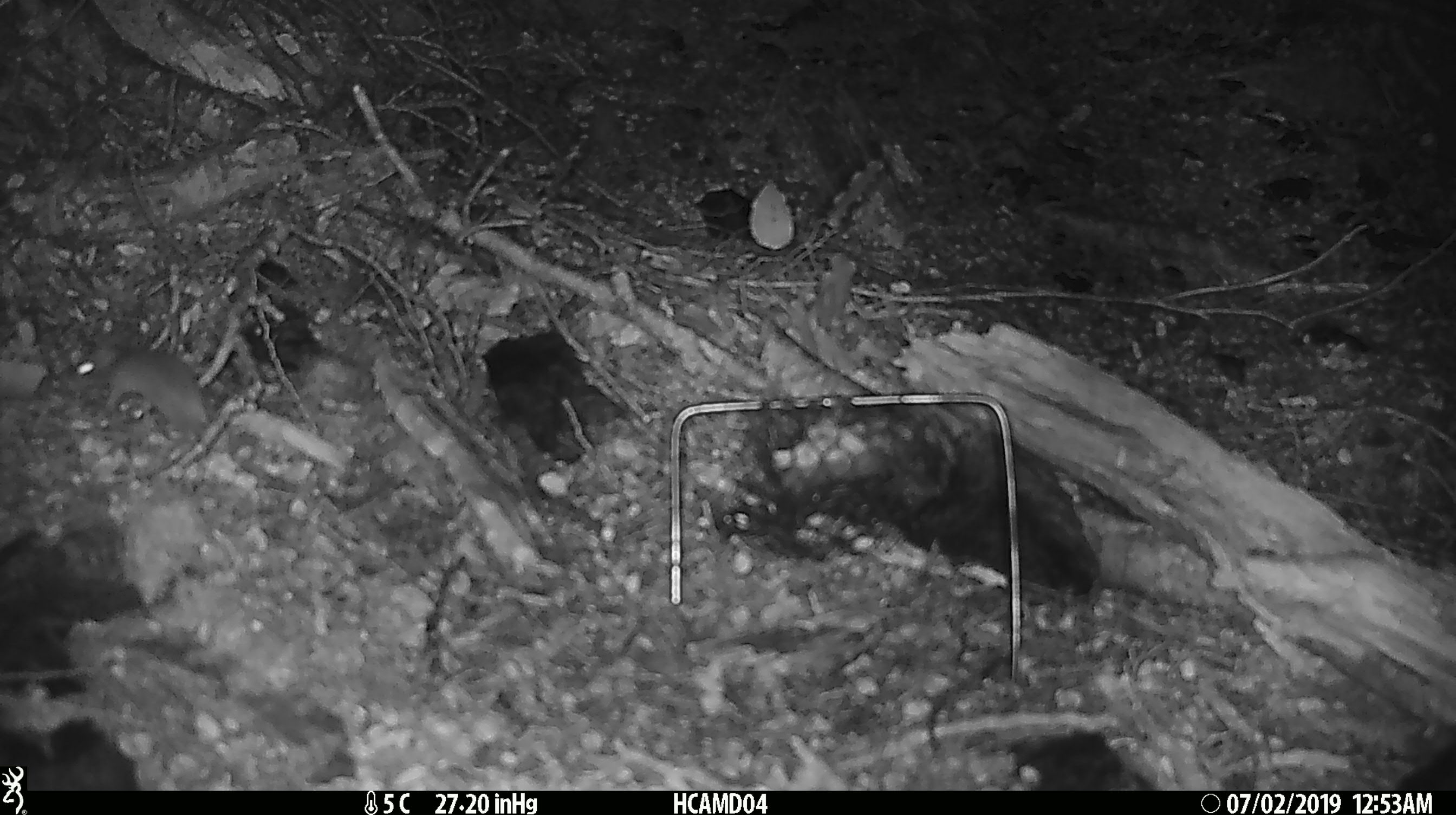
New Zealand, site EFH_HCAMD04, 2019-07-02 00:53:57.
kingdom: Animalia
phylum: Chordata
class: Mammalia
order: Rodentia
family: Muridae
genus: Mus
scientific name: Mus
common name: mouse